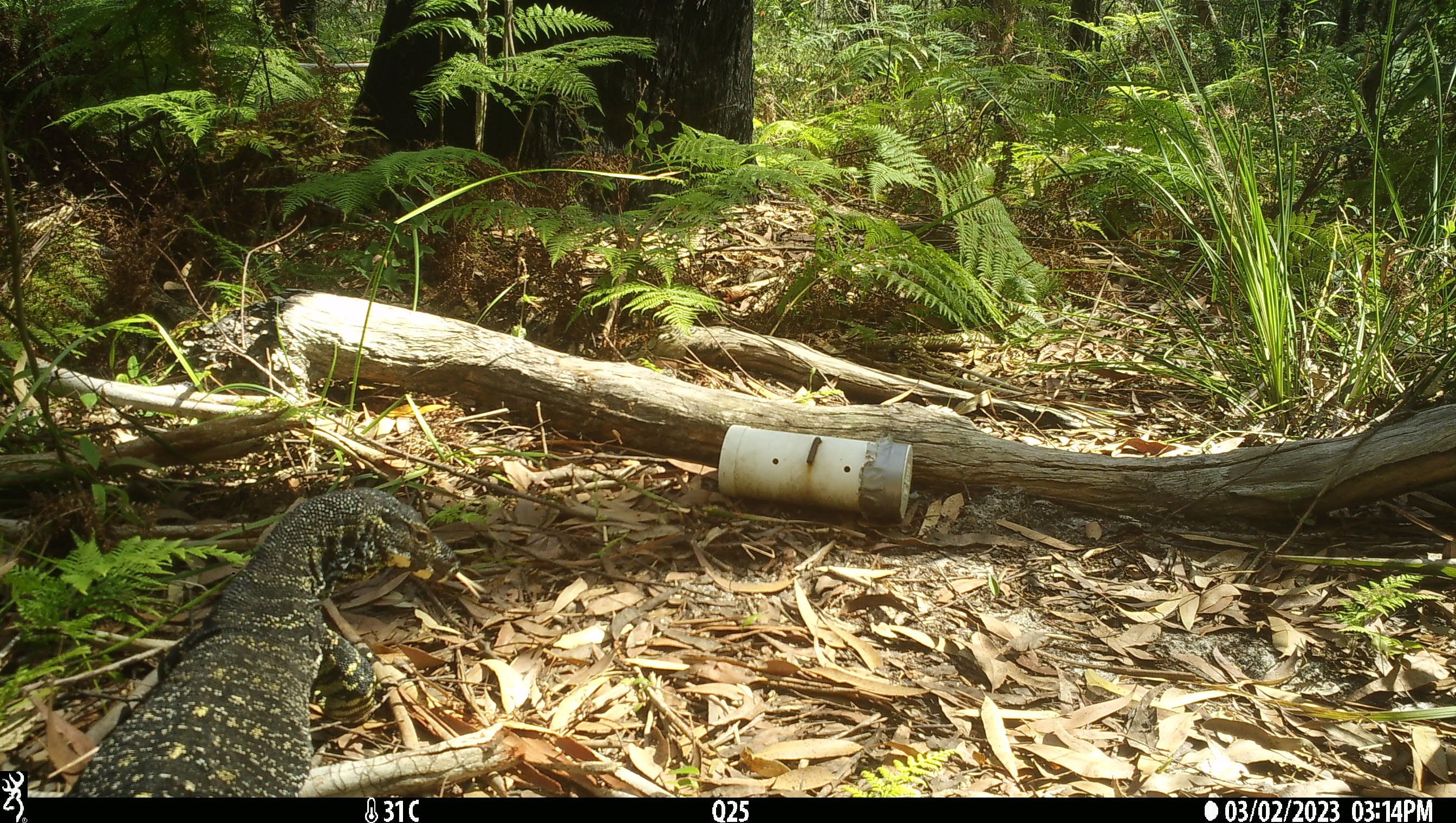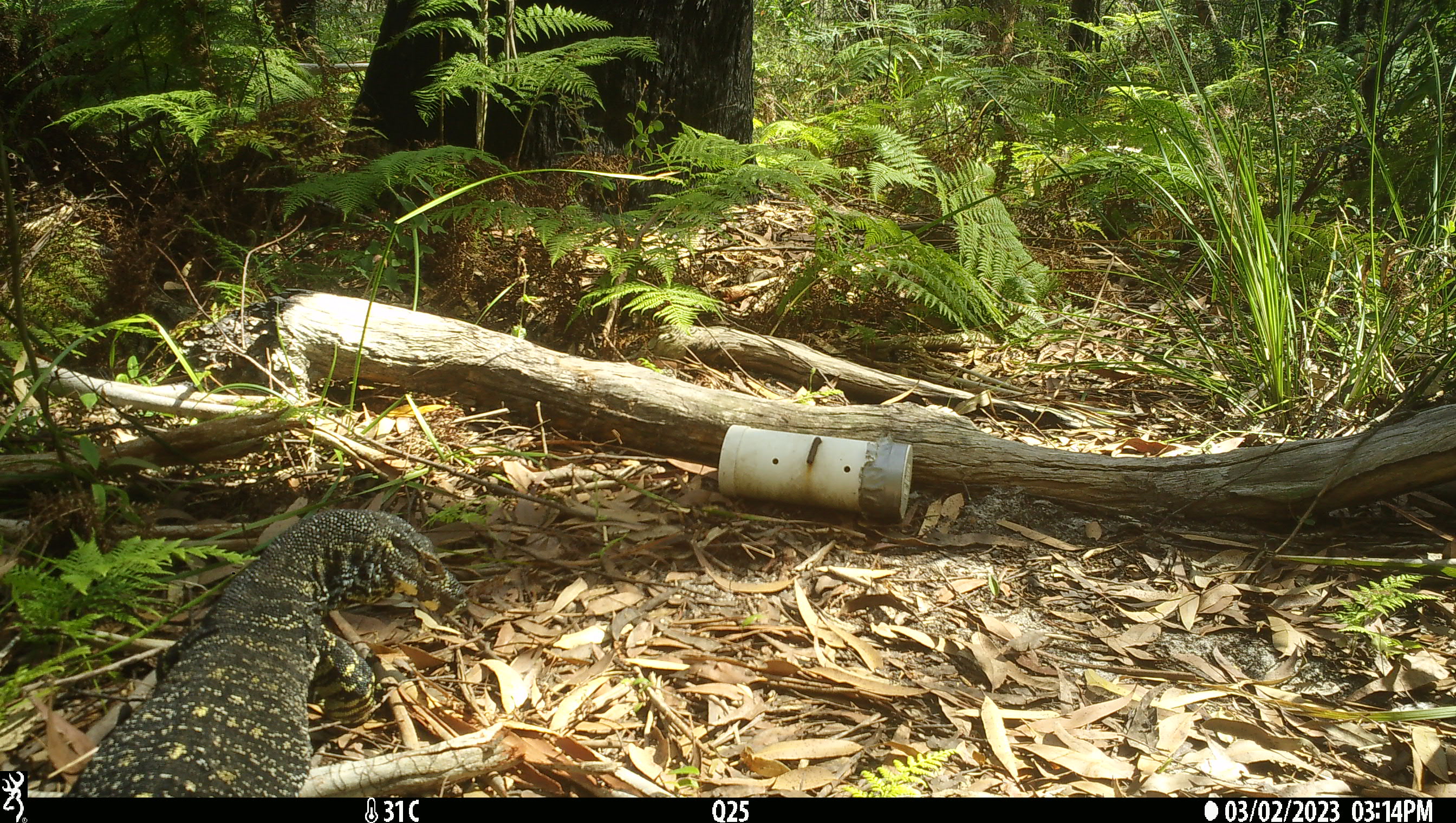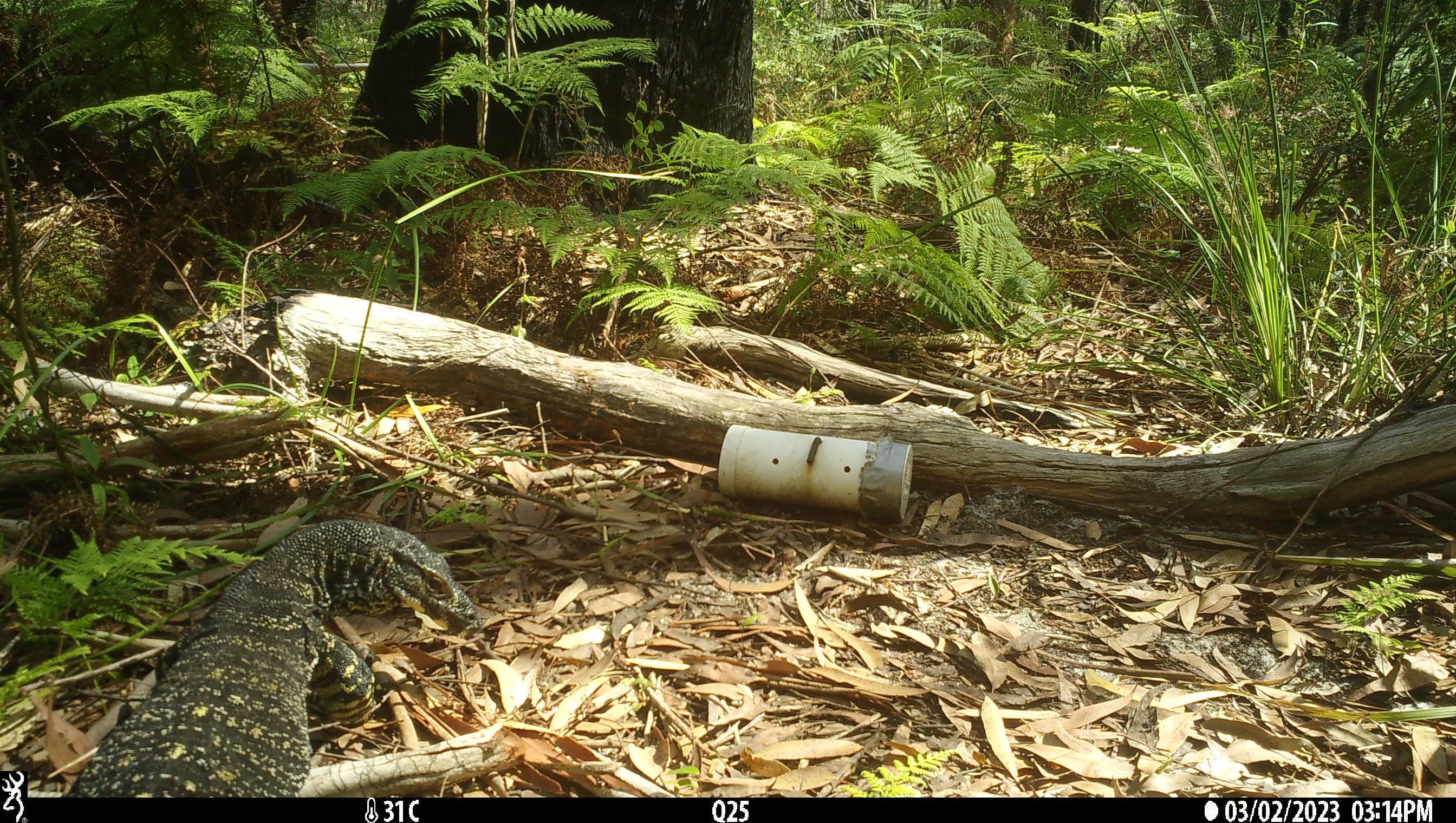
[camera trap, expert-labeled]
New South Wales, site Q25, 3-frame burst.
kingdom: Animalia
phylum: Chordata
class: Reptilia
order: Squamata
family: Varanidae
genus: Varanus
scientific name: Varanus varius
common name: lace monitor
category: goanna